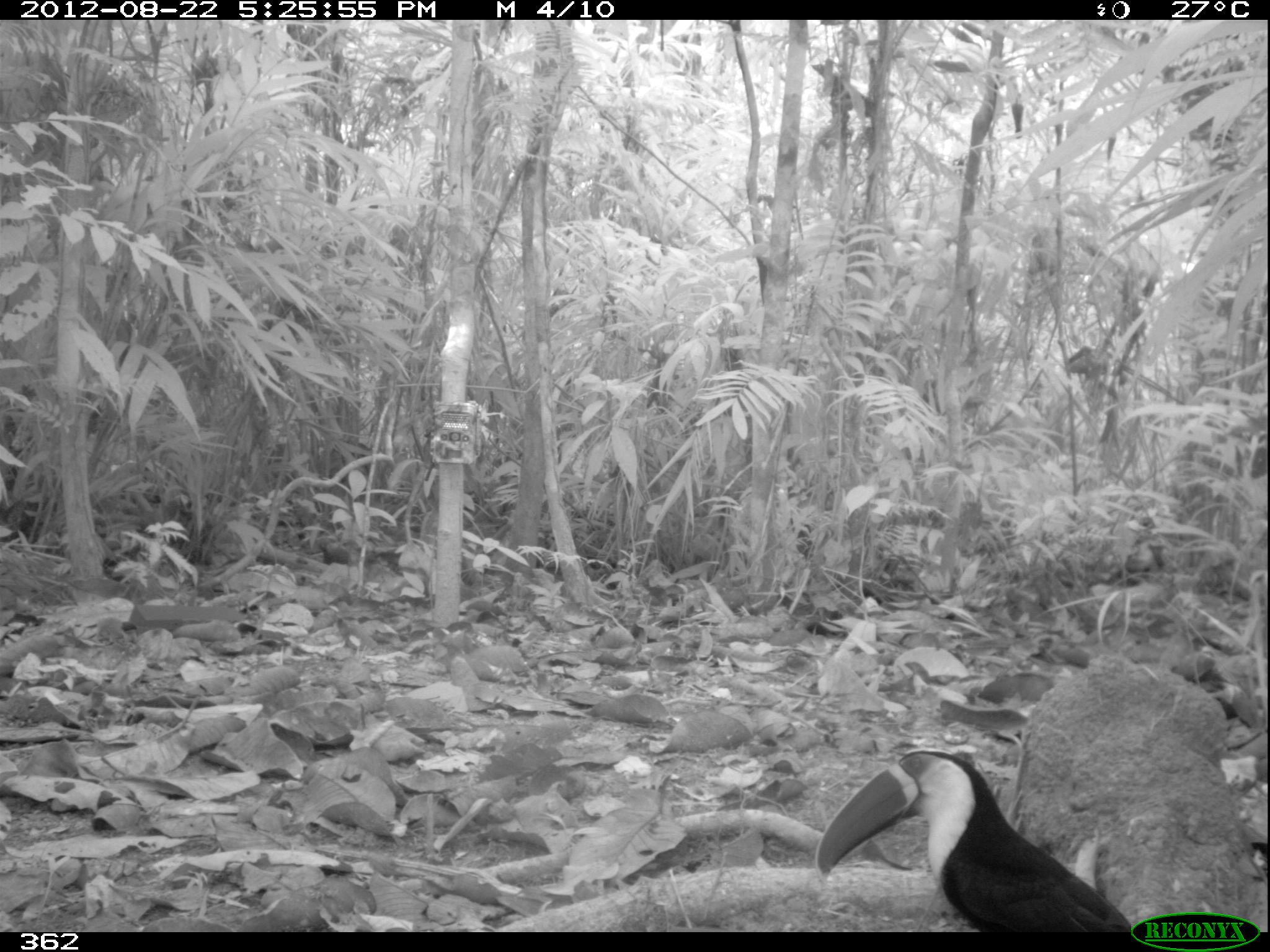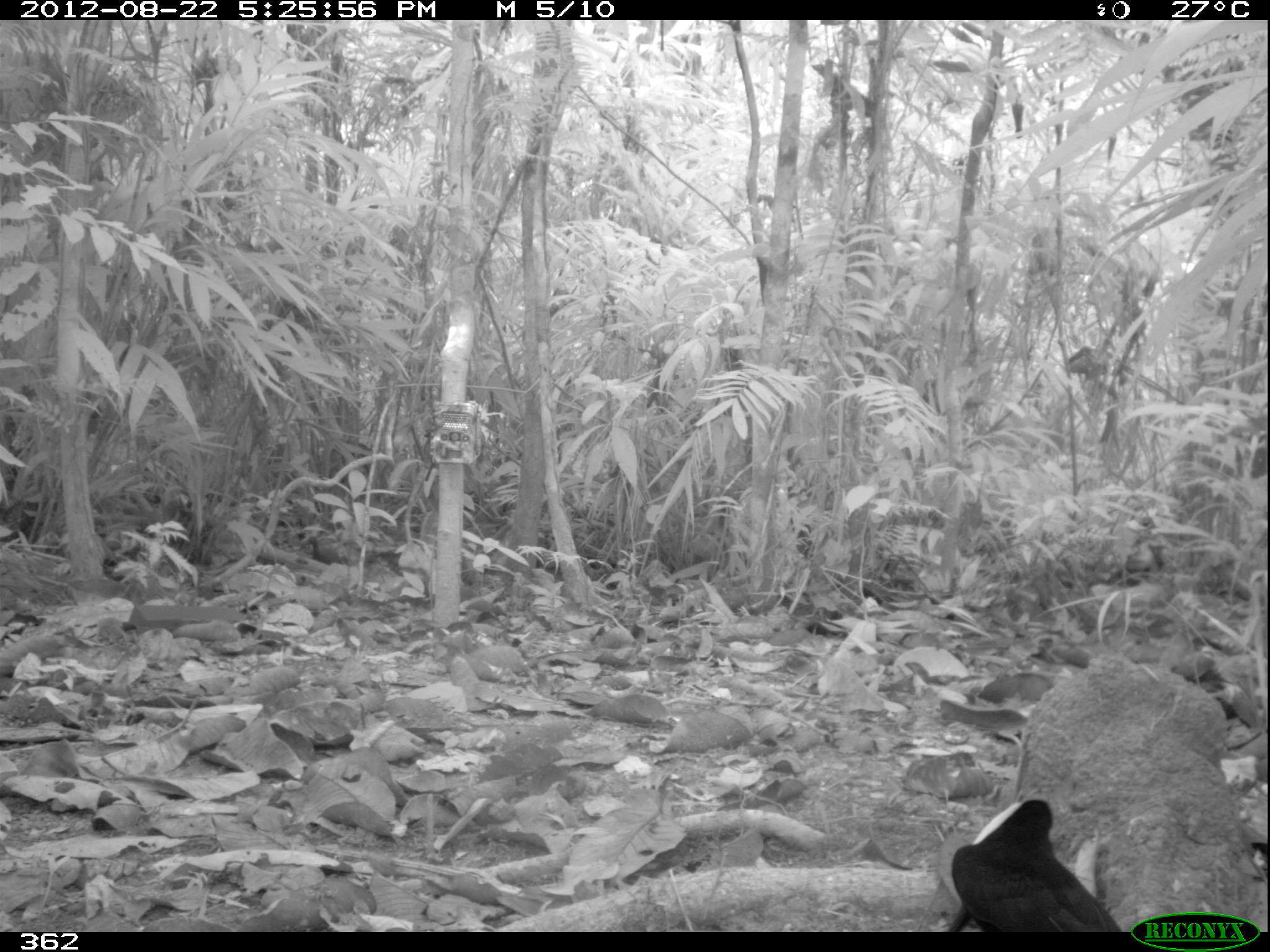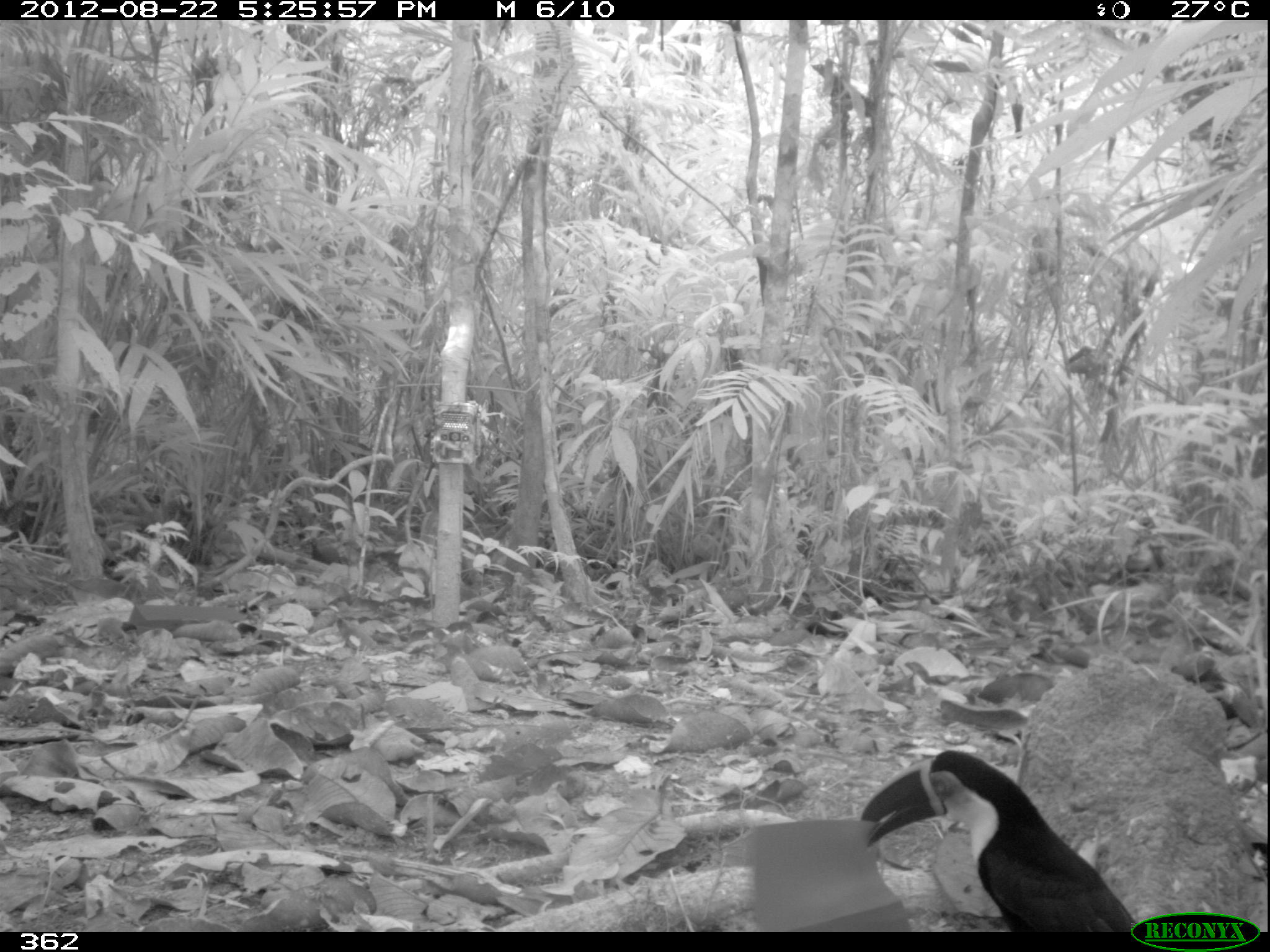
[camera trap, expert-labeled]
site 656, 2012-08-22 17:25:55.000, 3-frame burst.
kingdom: Animalia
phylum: Chordata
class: Aves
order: Piciformes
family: Ramphastidae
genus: Ramphastos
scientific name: Ramphastos tucanus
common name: white-throated toucan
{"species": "Ramphastos tucanus (white-throated toucan)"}